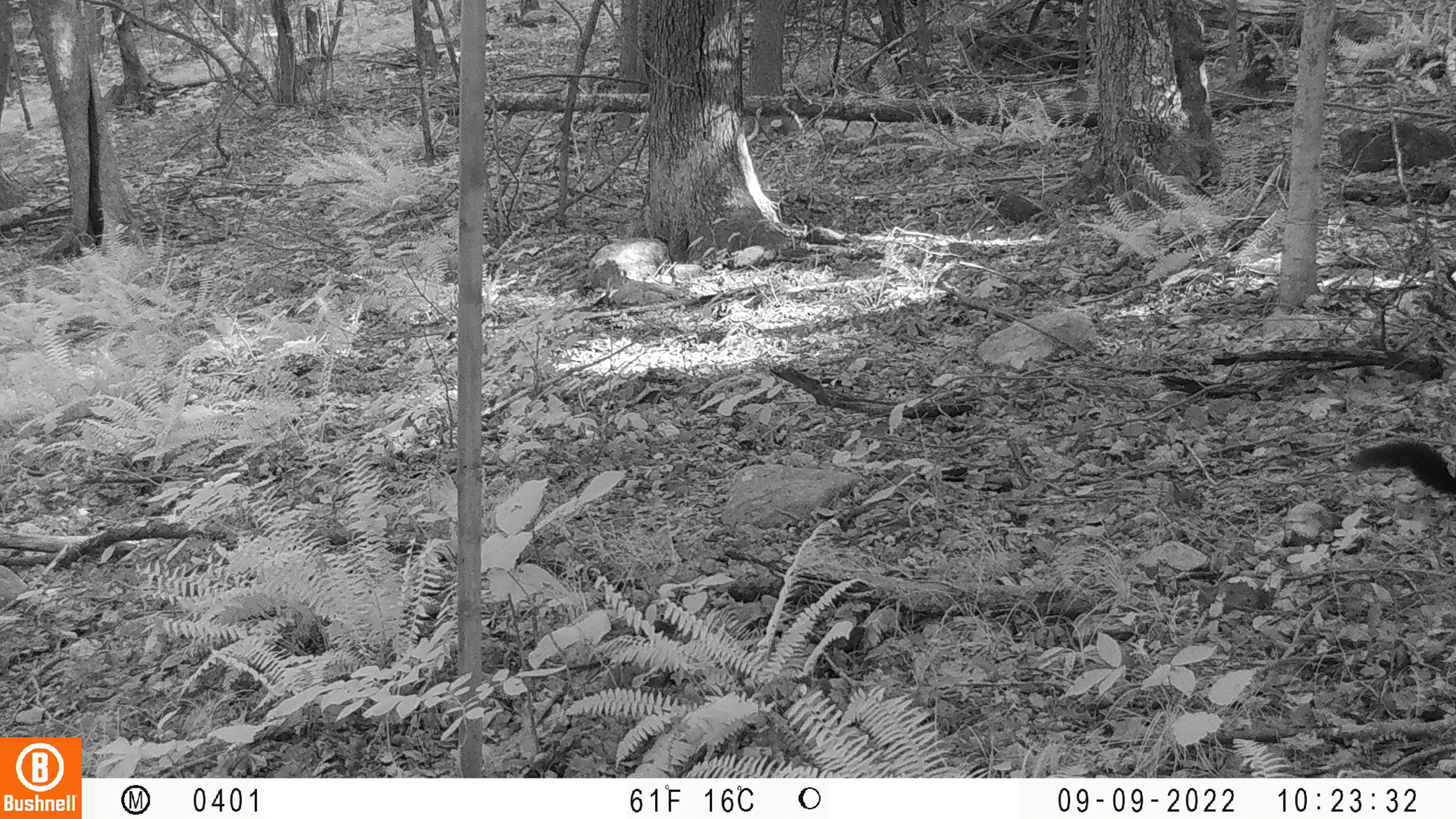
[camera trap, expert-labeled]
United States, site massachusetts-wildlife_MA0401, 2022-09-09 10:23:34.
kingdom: Animalia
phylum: Chordata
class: Mammalia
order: Rodentia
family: Sciuridae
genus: Sciurus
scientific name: Sciurus carolinensis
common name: gray squirrel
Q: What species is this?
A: Gray squirrel (Sciurus carolinensis).